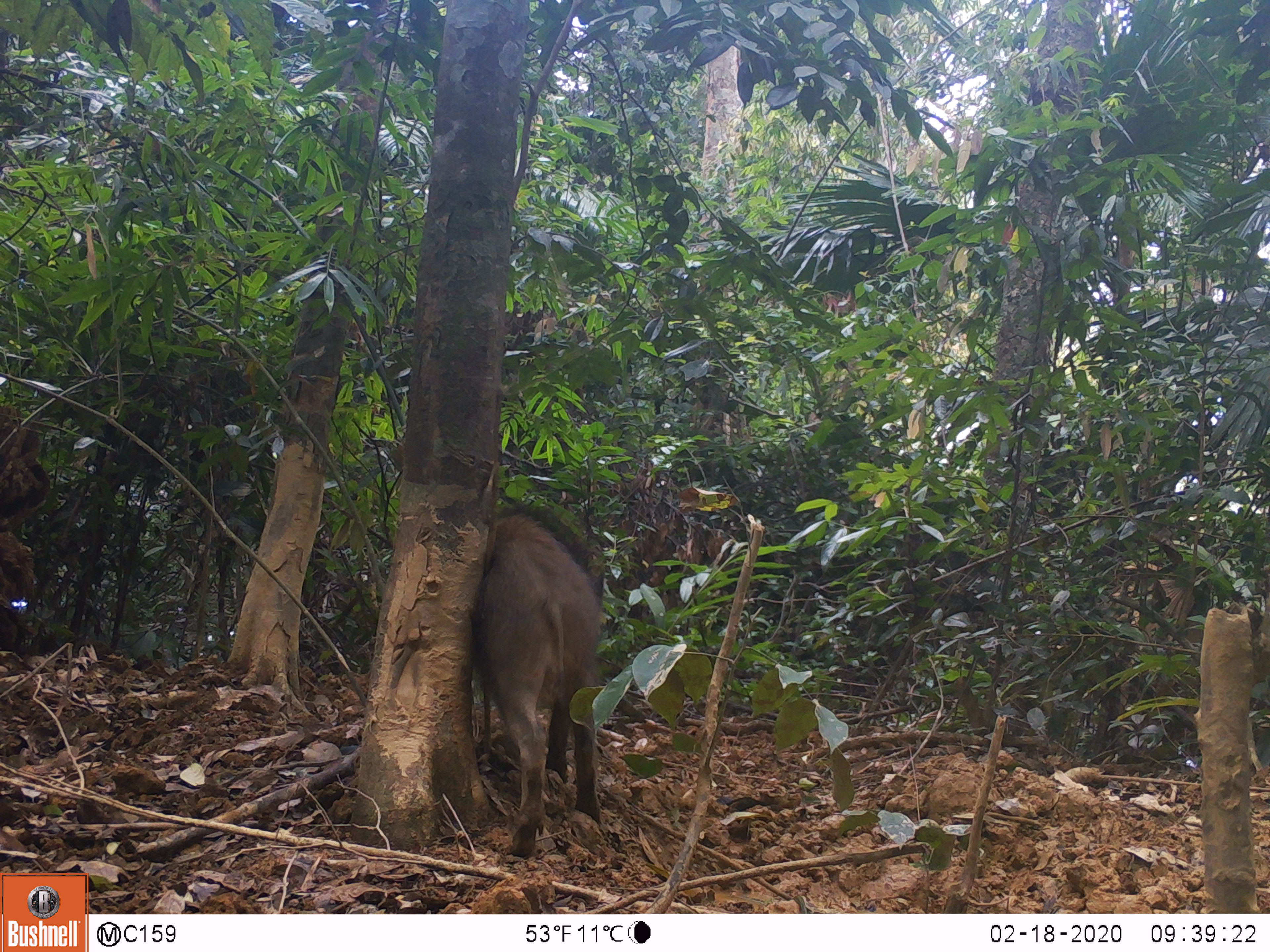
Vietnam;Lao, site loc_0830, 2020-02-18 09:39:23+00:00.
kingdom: Animalia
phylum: Chordata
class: Mammalia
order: Artiodactyla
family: Suidae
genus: Sus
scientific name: Sus scrofa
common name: eurasian wild pig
Eurasian wild pig (Sus scrofa). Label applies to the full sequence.